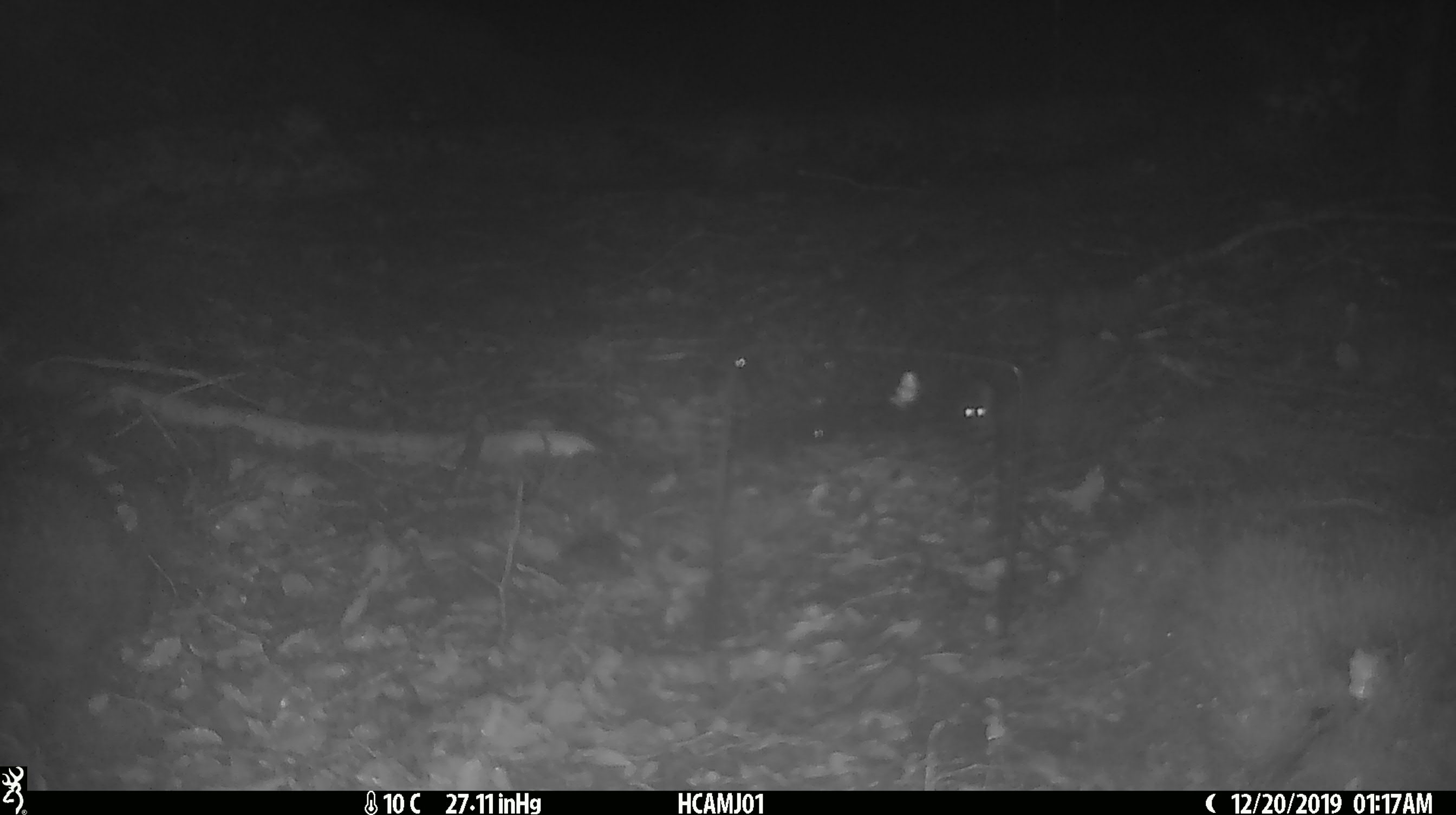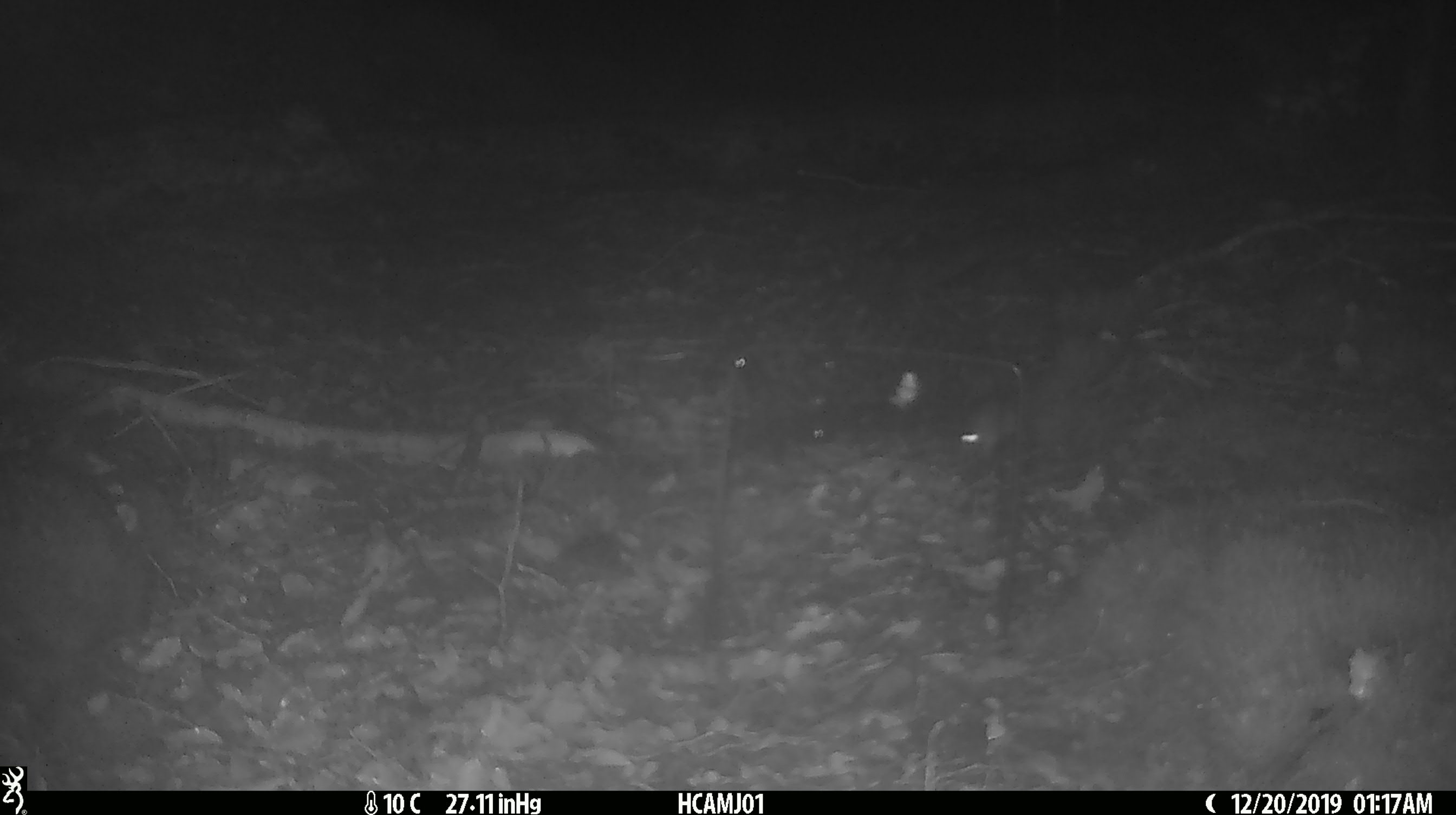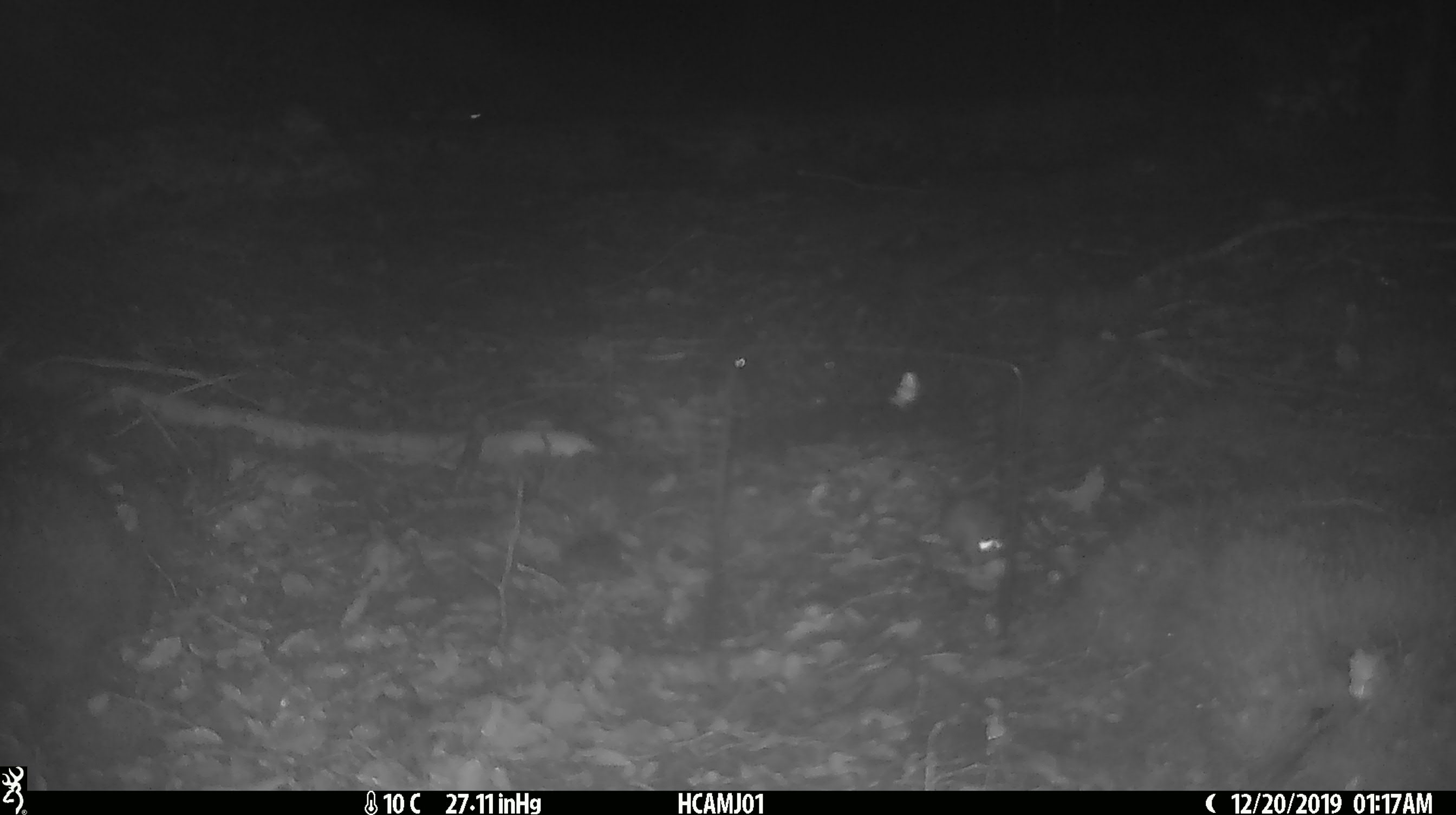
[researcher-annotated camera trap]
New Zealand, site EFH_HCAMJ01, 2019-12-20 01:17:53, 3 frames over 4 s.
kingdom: Animalia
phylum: Chordata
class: Mammalia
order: Rodentia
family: Muridae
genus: Mus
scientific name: Mus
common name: mouse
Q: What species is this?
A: Mouse (Mus).